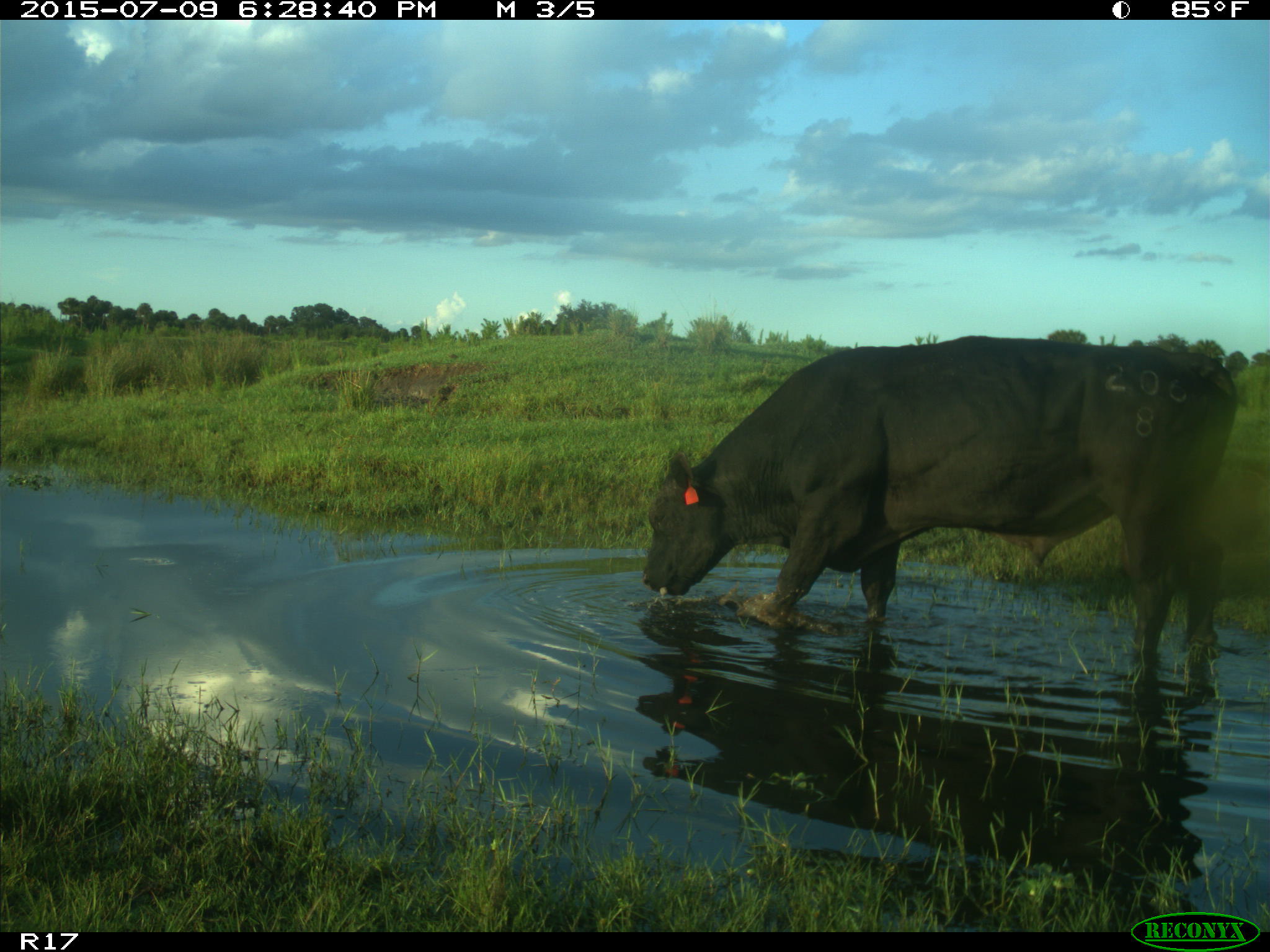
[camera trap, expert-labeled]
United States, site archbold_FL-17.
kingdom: Animalia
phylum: Chordata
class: Mammalia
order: Artiodactyla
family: Bovidae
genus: Bos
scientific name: Bos taurus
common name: domestic cow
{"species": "Bos taurus (domestic cow)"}